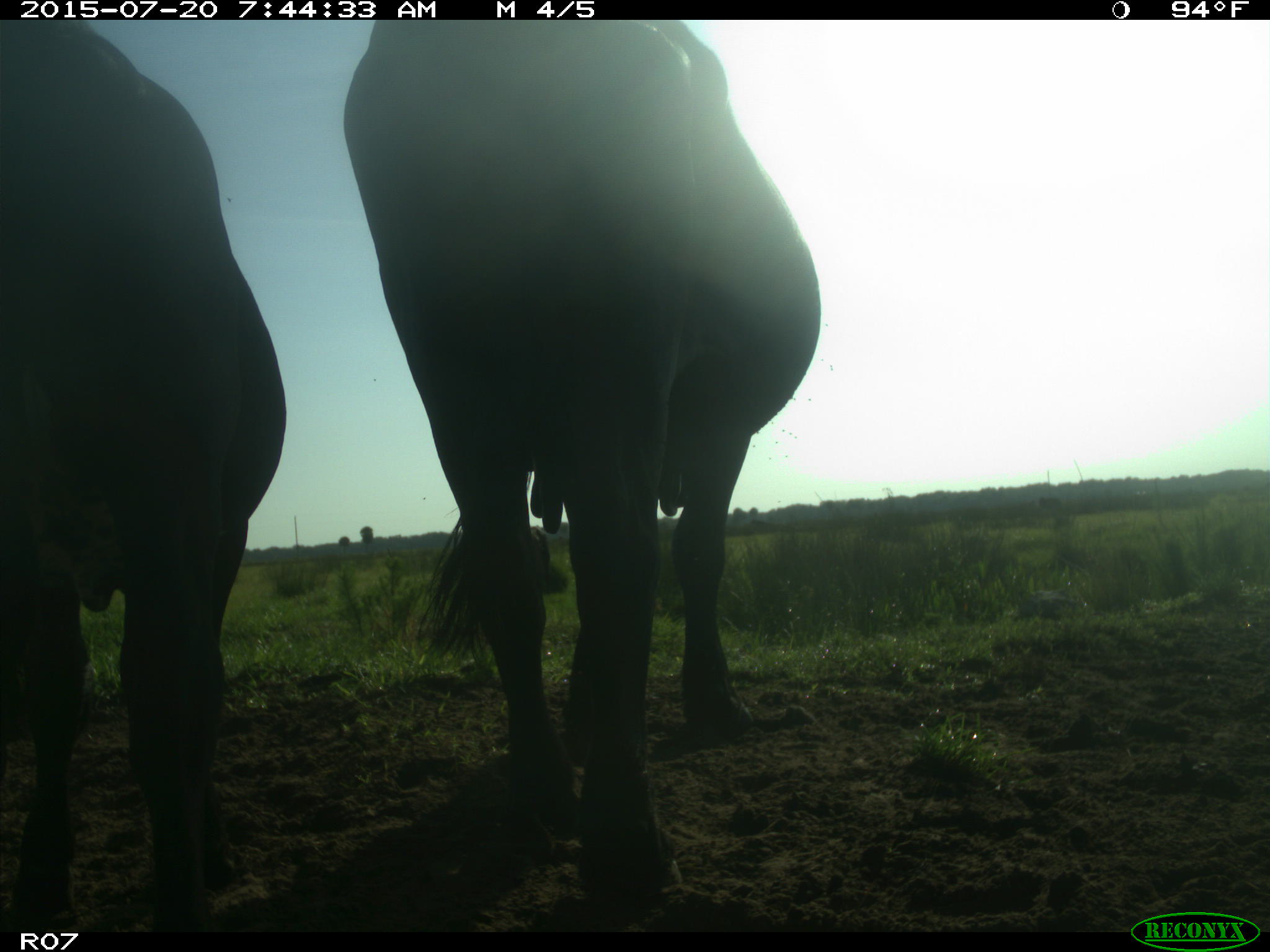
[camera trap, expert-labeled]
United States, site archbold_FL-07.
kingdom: Animalia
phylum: Chordata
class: Mammalia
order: Artiodactyla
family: Bovidae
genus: Bos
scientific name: Bos taurus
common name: domestic cow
Bos taurus (domestic cow).